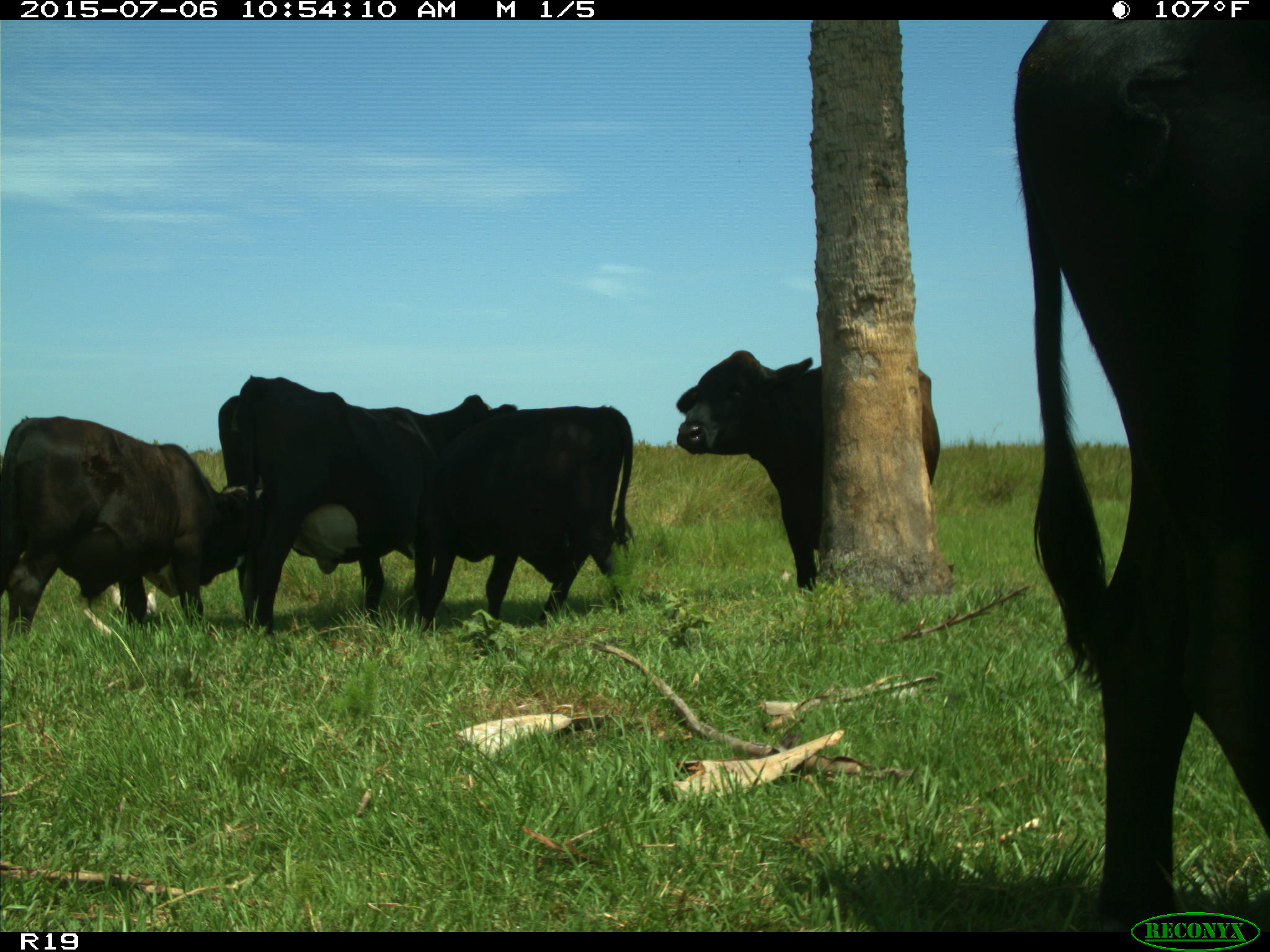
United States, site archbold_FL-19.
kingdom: Animalia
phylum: Chordata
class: Mammalia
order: Artiodactyla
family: Bovidae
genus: Bos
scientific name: Bos taurus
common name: domestic cow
Bos taurus (domestic cow).